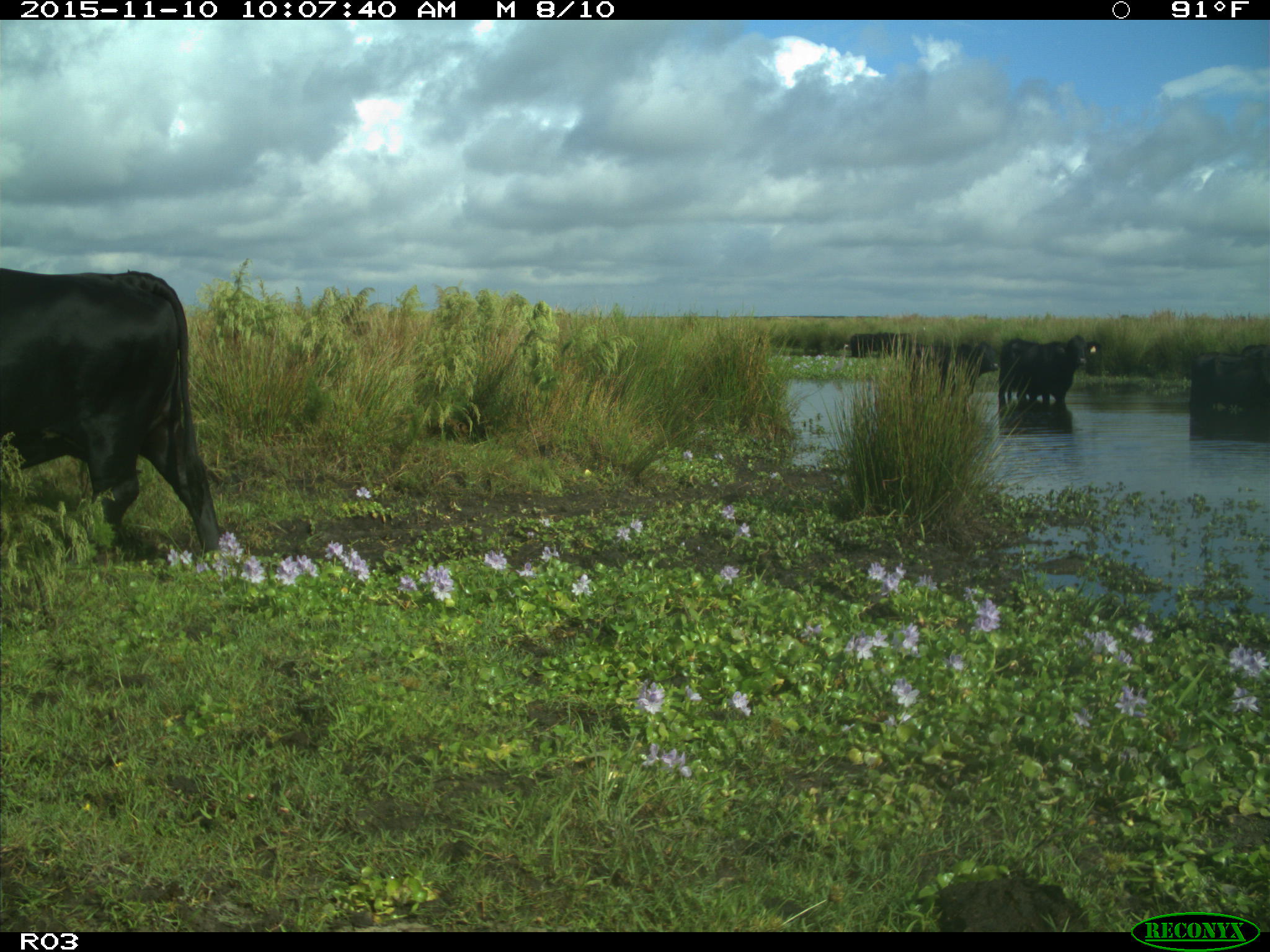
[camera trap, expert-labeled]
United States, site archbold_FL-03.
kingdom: Animalia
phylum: Chordata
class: Mammalia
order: Artiodactyla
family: Bovidae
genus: Bos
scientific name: Bos taurus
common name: domestic cow